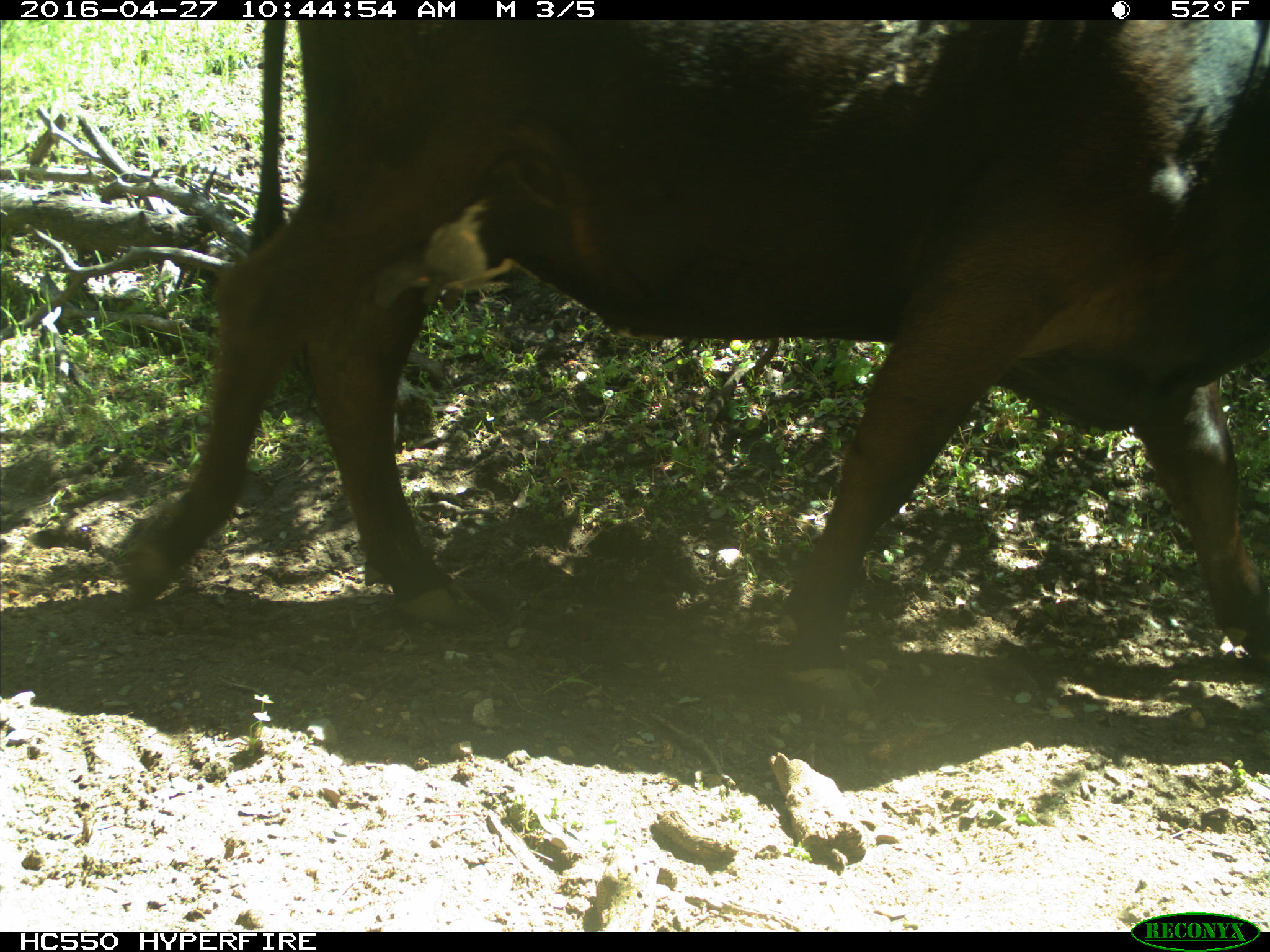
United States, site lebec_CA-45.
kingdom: Animalia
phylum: Chordata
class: Mammalia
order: Artiodactyla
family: Bovidae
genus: Bos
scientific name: Bos taurus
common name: domestic cow